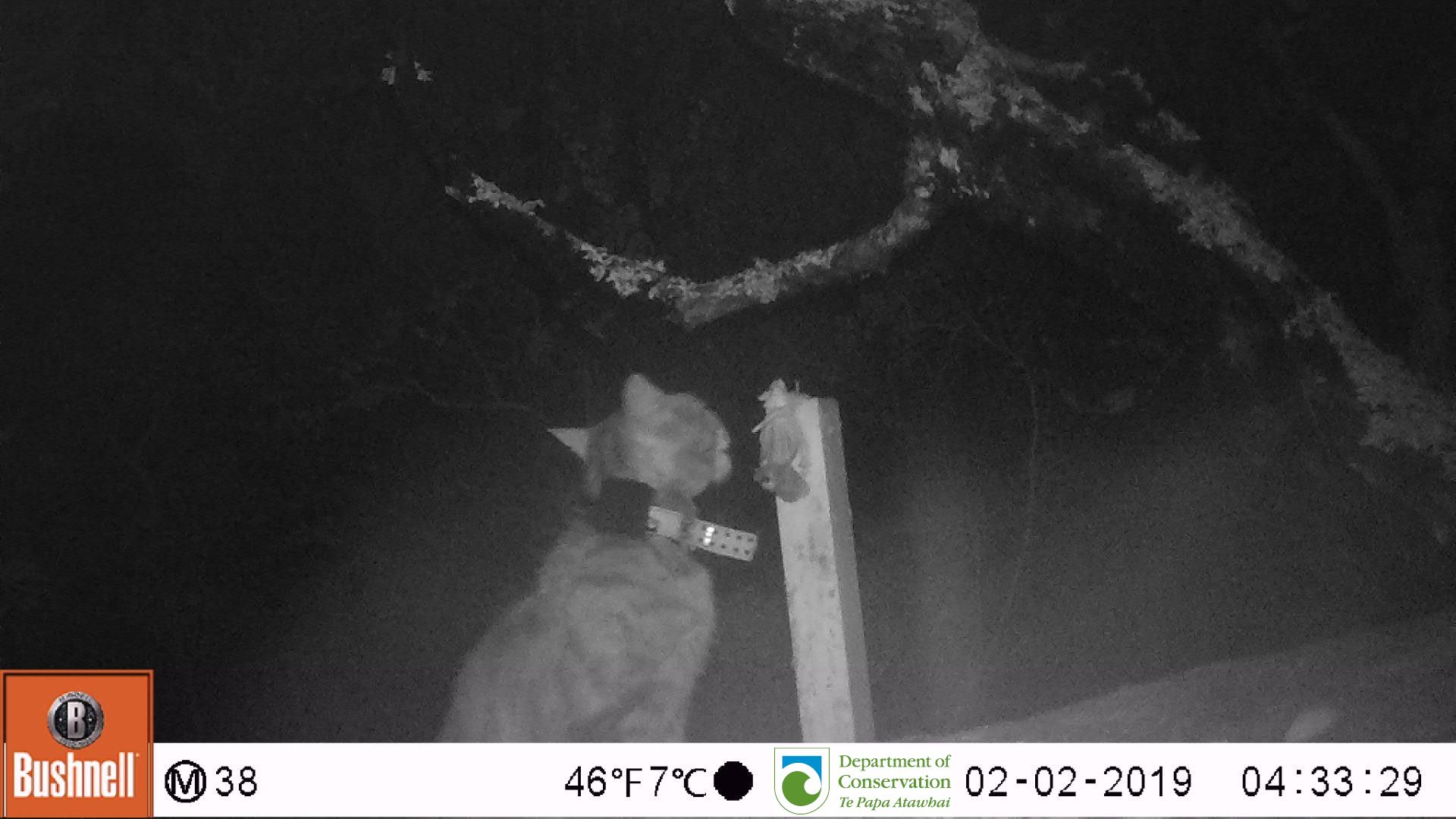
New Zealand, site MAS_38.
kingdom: Animalia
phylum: Chordata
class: Mammalia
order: Carnivora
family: Felidae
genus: Felis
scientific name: Felis catus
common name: domestic cat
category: cat